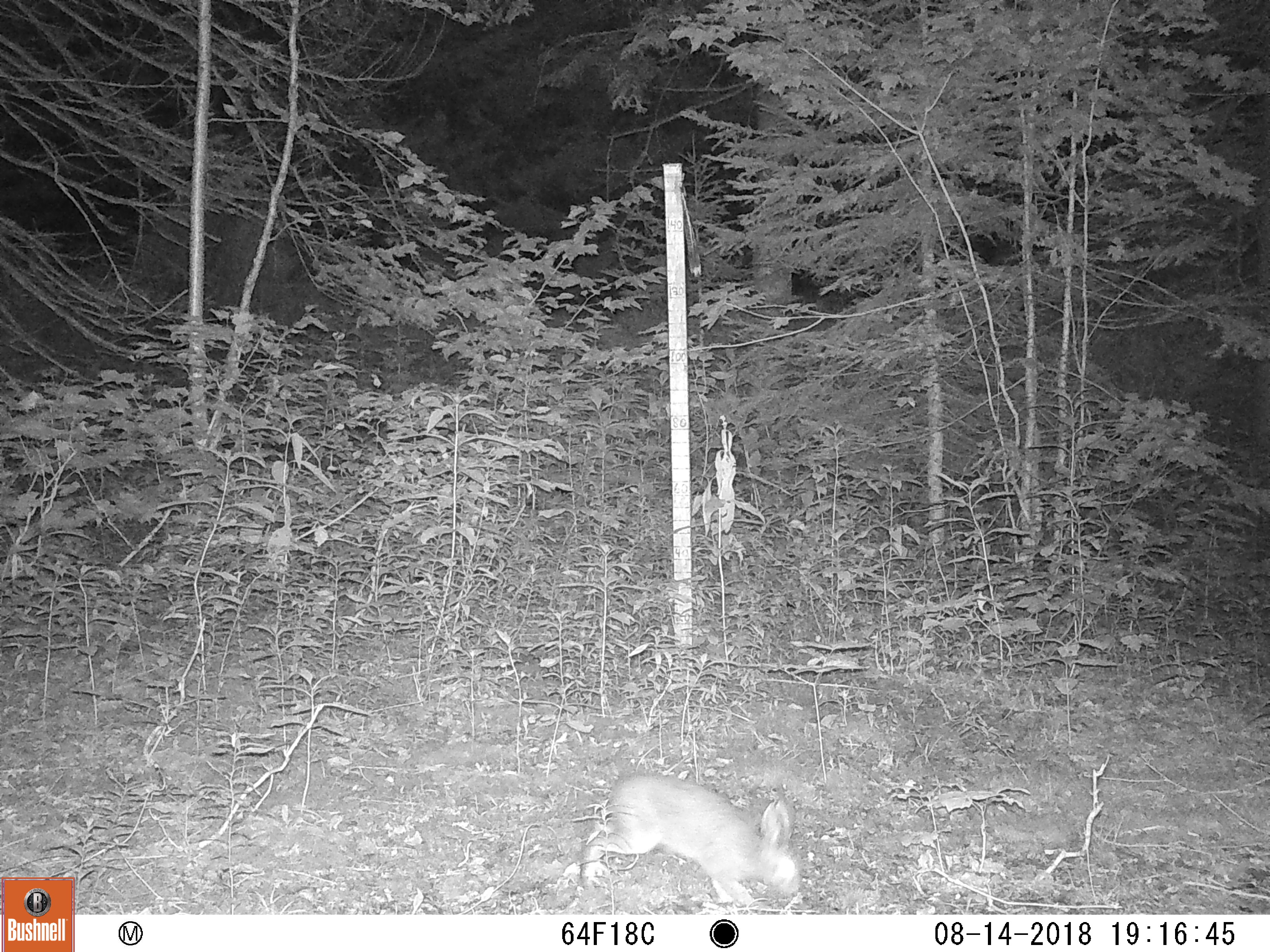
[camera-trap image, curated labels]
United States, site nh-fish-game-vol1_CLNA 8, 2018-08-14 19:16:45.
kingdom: Animalia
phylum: Chordata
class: Mammalia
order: Lagomorpha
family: Leporidae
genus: Lepus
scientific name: Lepus americanus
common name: snowshoe hare